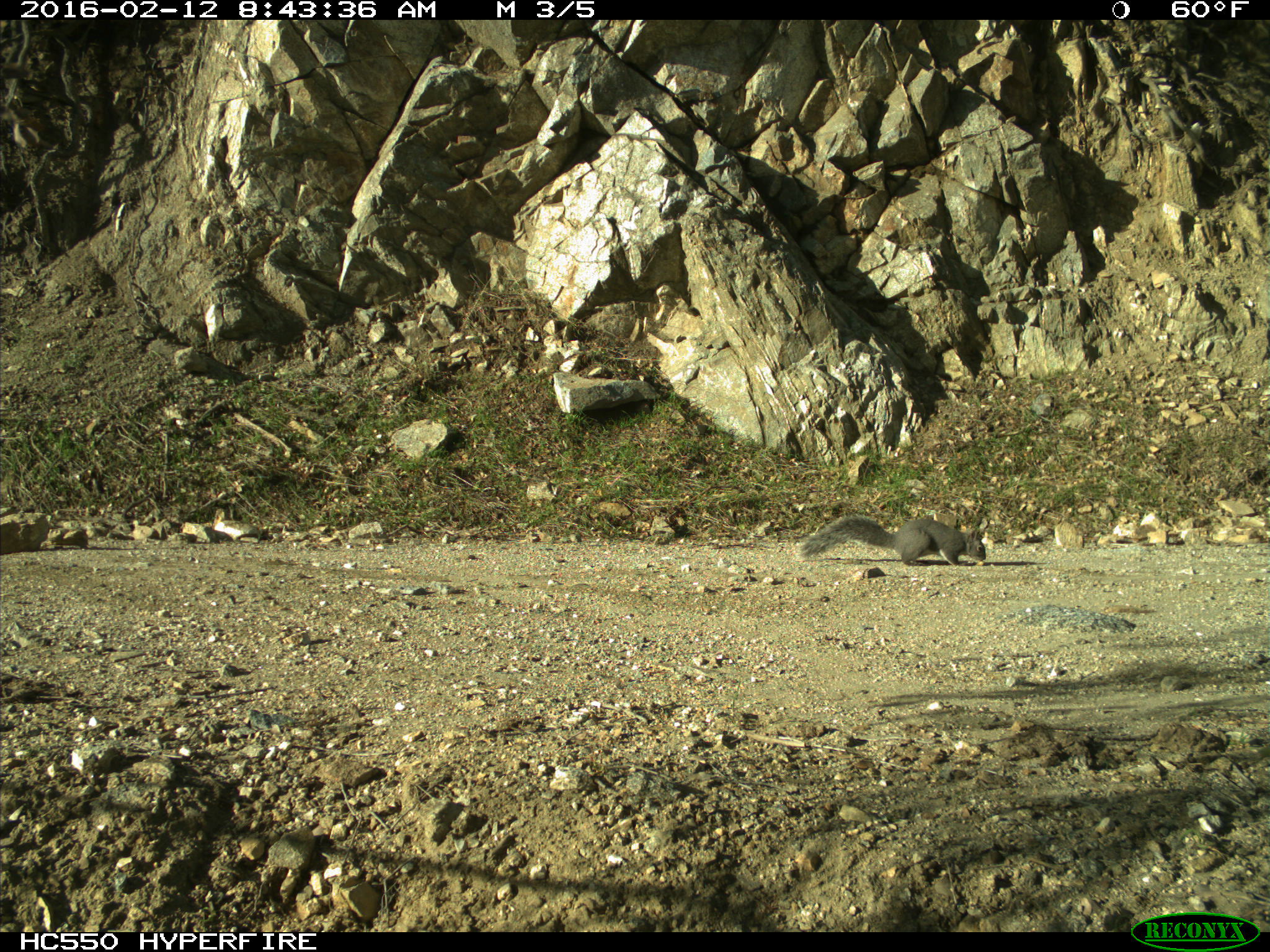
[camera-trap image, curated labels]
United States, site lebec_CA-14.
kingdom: Animalia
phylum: Chordata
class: Mammalia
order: Rodentia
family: Sciuridae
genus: Sciurus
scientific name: Sciurus carolinensis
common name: eastern gray squirrel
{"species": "Sciurus carolinensis (eastern gray squirrel)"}